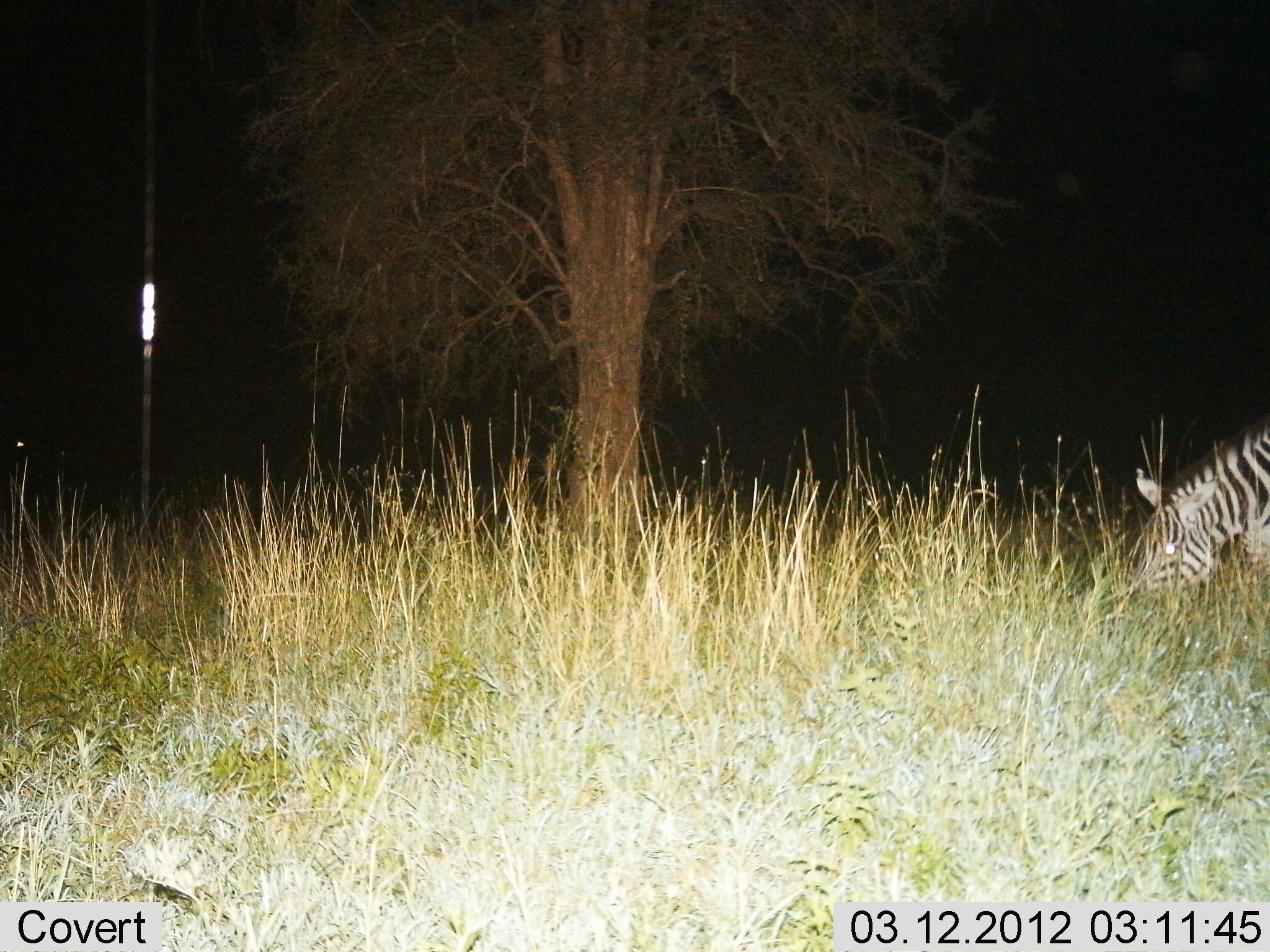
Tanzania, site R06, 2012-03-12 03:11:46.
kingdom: Animalia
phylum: Chordata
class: Mammalia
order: Perissodactyla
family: Equidae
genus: Equus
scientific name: Equus quagga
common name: plains zebra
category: zebra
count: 1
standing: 20%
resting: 0%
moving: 0%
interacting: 0%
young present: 0%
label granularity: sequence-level